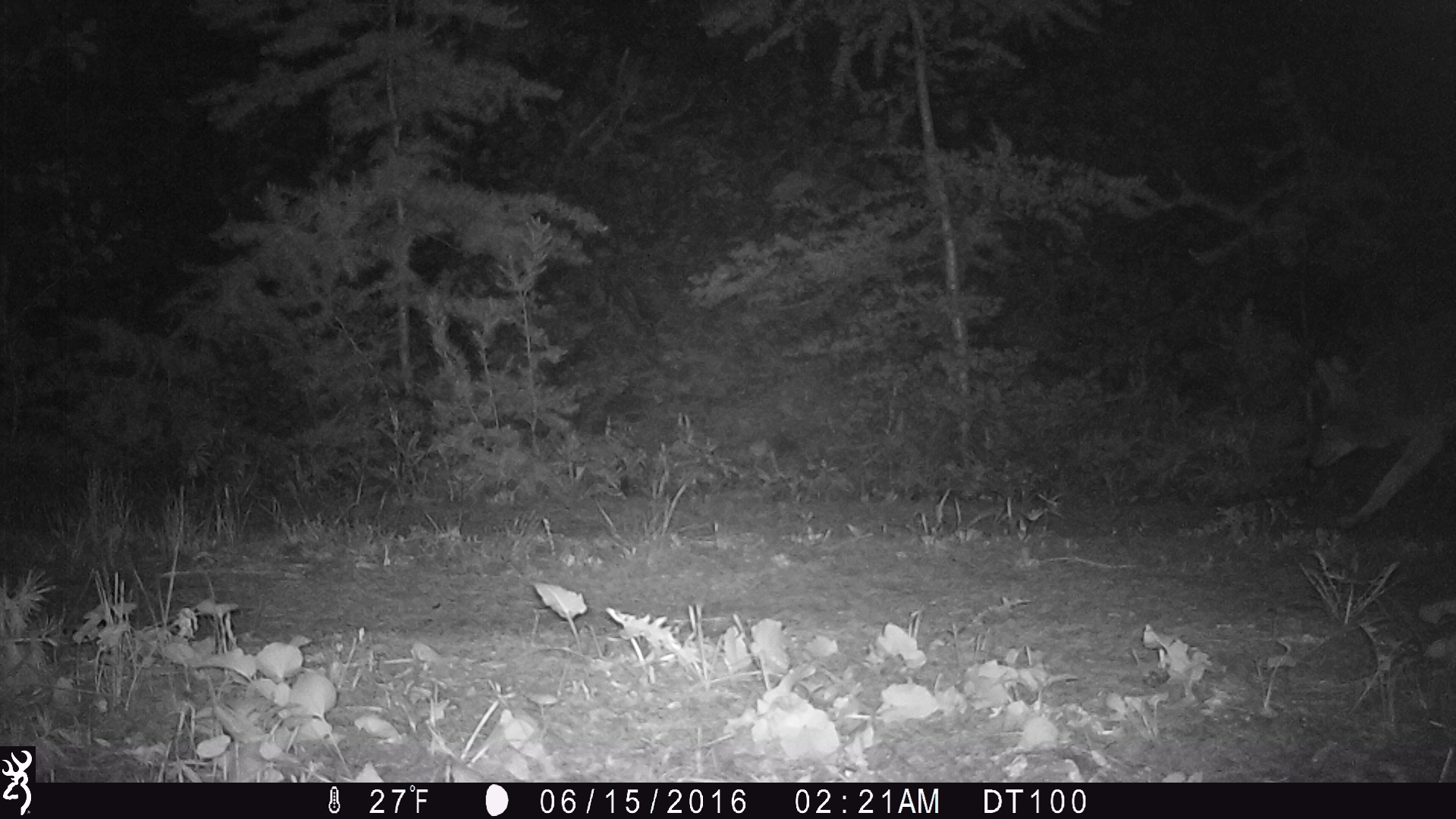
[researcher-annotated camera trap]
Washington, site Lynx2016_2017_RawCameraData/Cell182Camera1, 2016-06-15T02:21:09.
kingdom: Animalia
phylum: Chordata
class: Mammalia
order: Carnivora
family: Canidae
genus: Canis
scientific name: Canis latrans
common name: coyote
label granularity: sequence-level